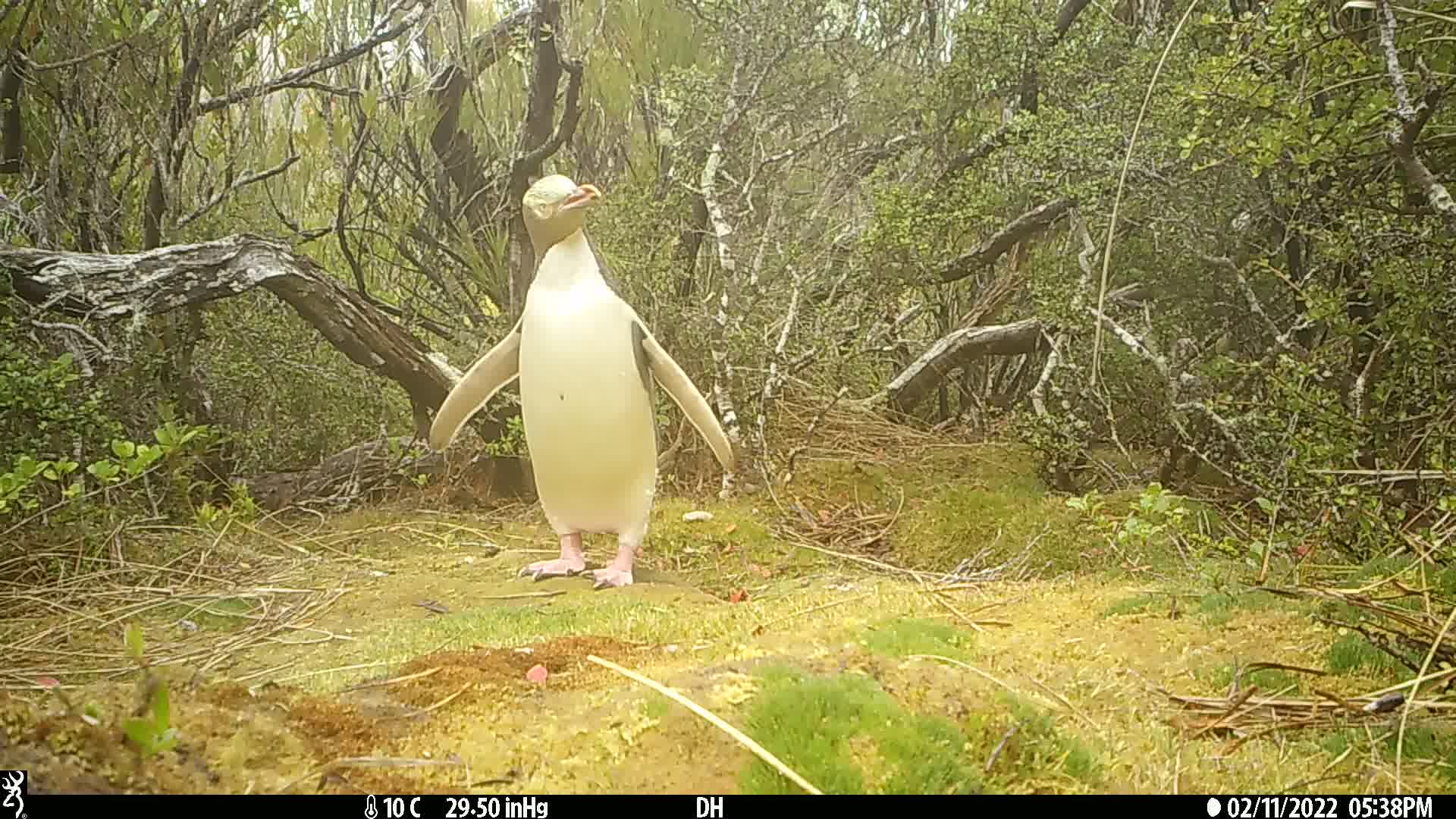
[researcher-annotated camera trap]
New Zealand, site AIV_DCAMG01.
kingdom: Animalia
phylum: Chordata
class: Aves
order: Sphenisciformes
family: Spheniscidae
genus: Megadyptes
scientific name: Megadyptes antipodes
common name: yellow-eyed penguin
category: yellow eyed penguin